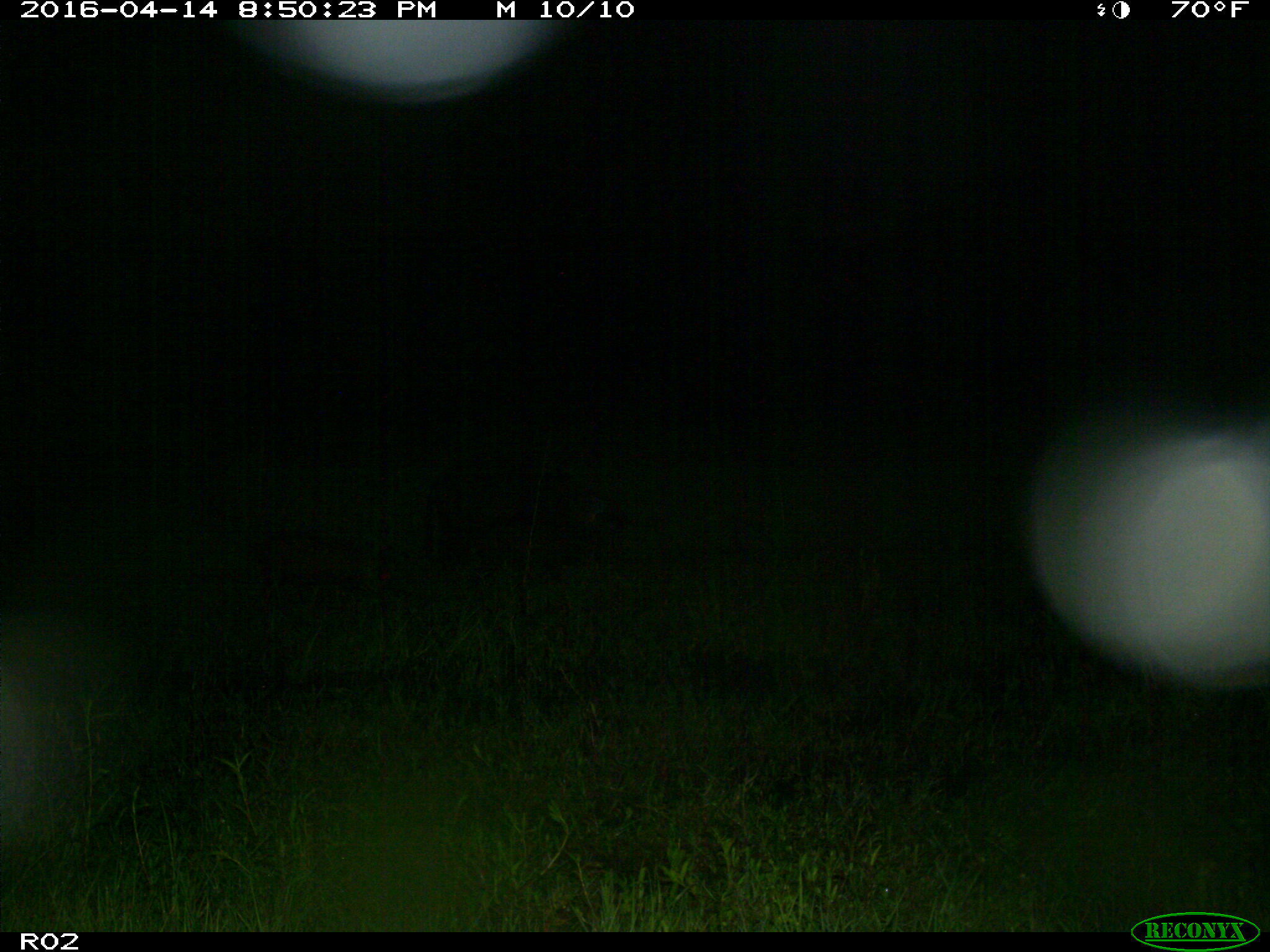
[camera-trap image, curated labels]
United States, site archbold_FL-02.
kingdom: Animalia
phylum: Chordata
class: Mammalia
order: Artiodactyla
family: Suidae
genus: Sus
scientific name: Sus scrofa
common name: wild boar